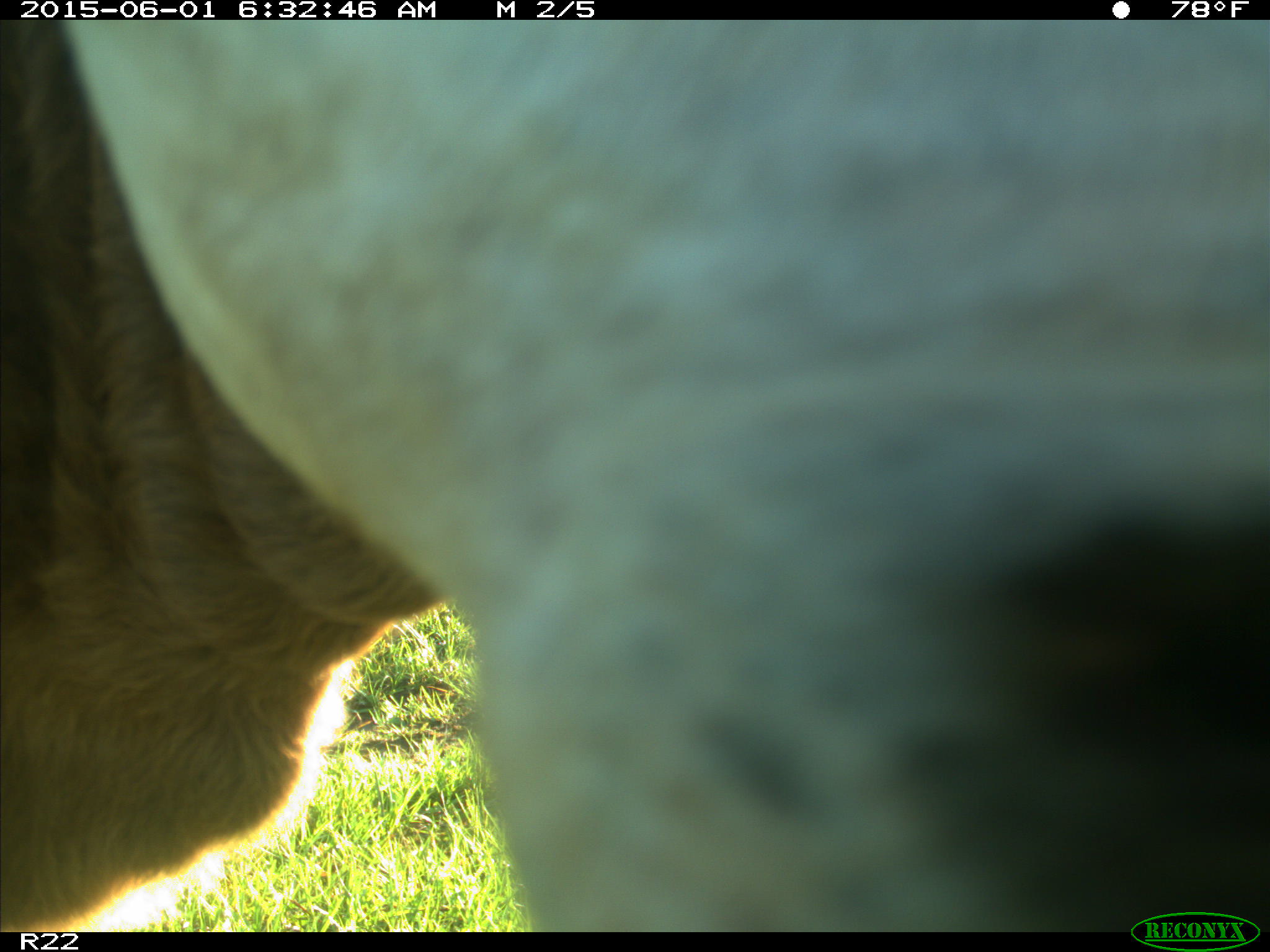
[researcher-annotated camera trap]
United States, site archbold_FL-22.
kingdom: Animalia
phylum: Chordata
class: Mammalia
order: Artiodactyla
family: Bovidae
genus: Bos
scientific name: Bos taurus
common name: domestic cow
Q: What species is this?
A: Bos taurus (domestic cow).